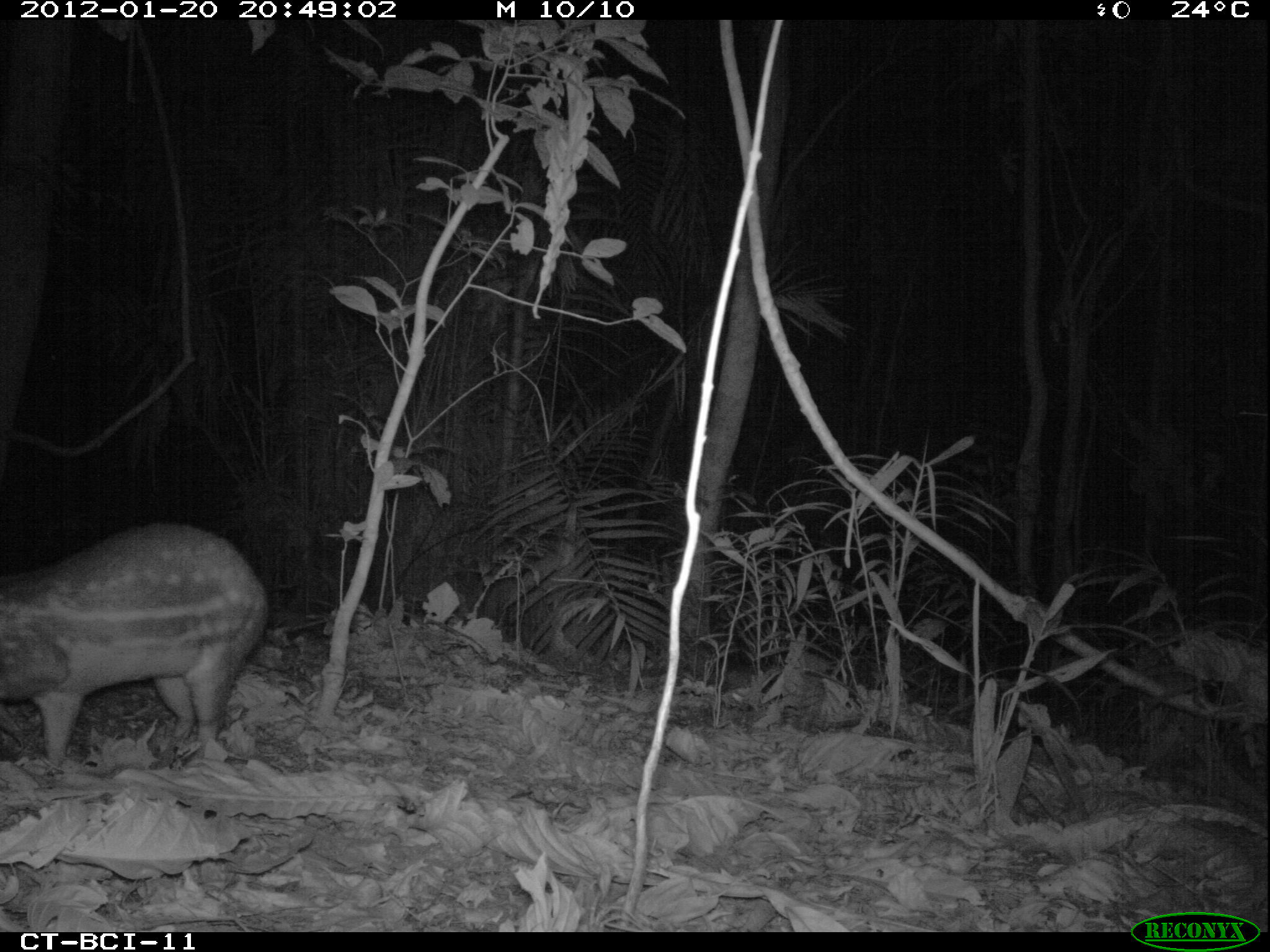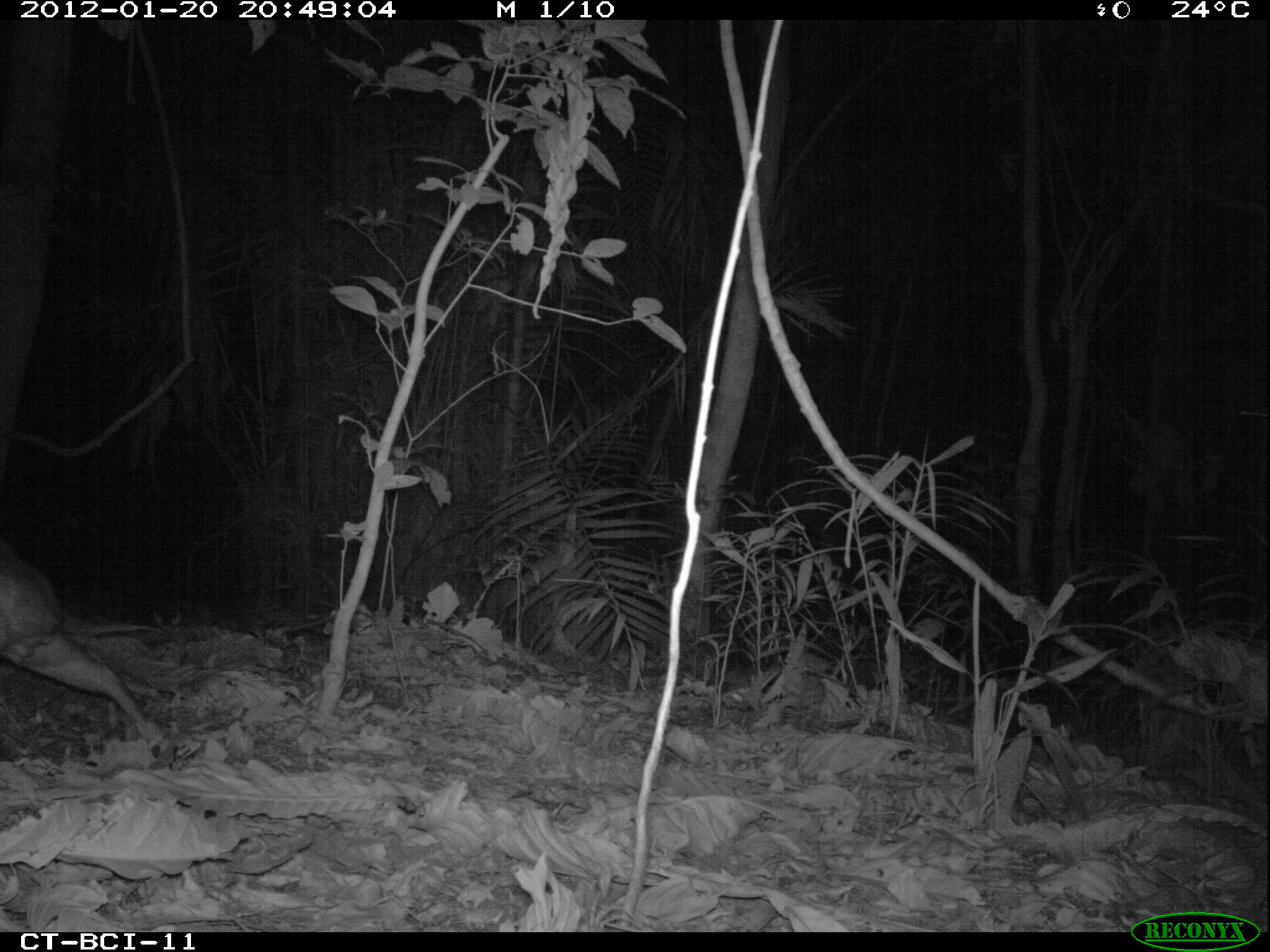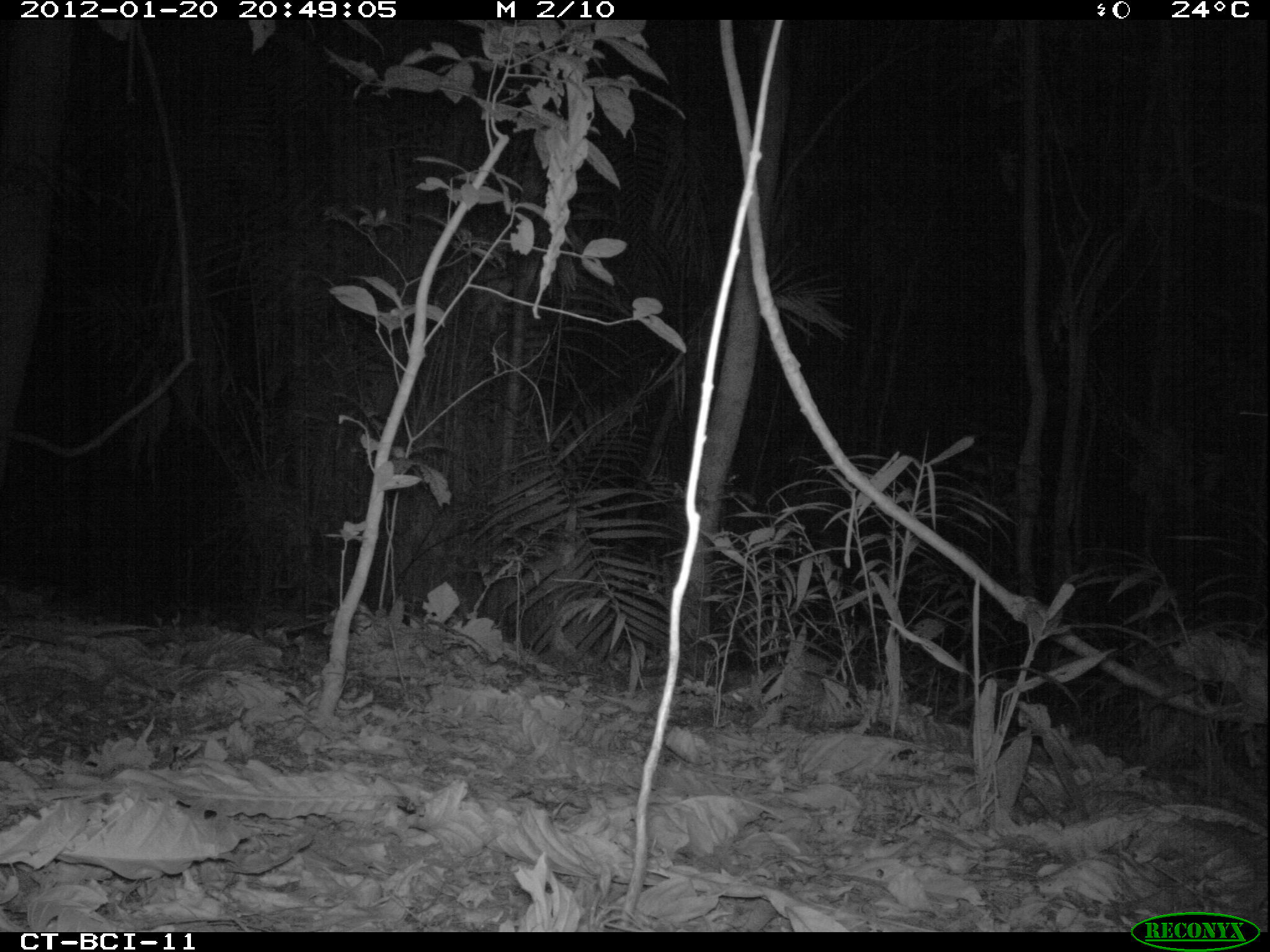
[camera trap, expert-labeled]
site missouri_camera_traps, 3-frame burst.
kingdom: Animalia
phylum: Chordata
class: Mammalia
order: Rodentia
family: Cuniculidae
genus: Cuniculus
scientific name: Cuniculus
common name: paca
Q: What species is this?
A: Paca (Cuniculus).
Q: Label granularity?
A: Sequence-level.